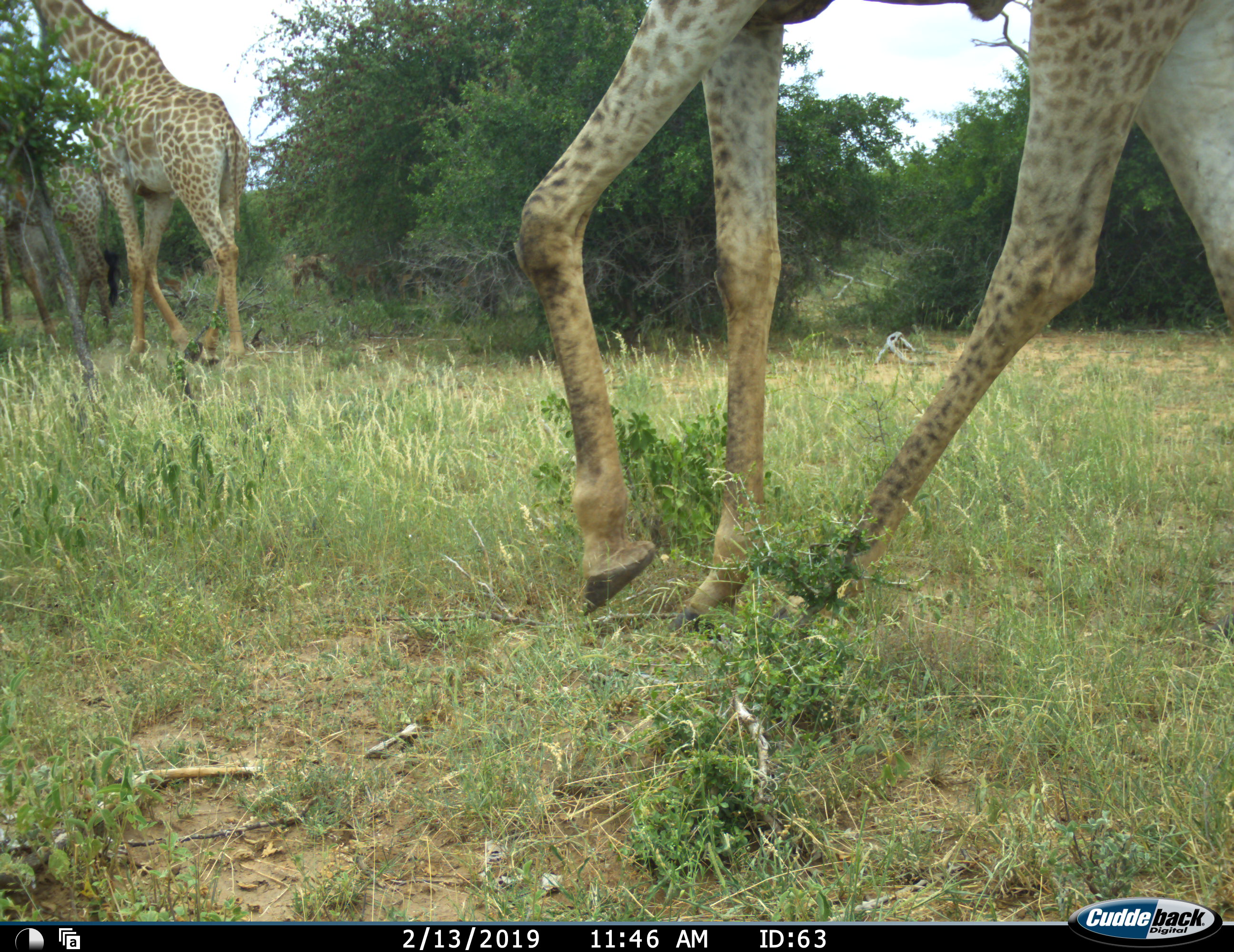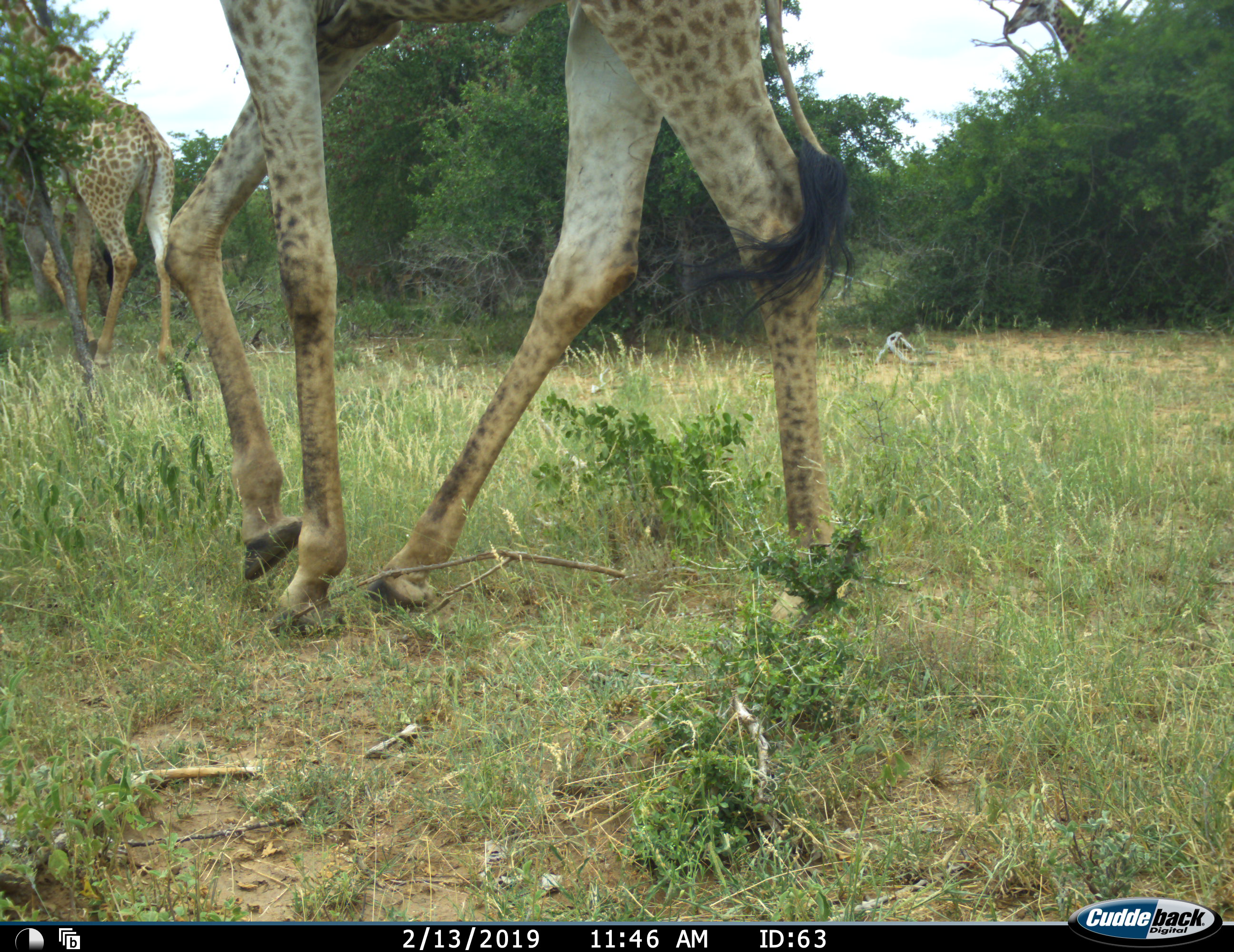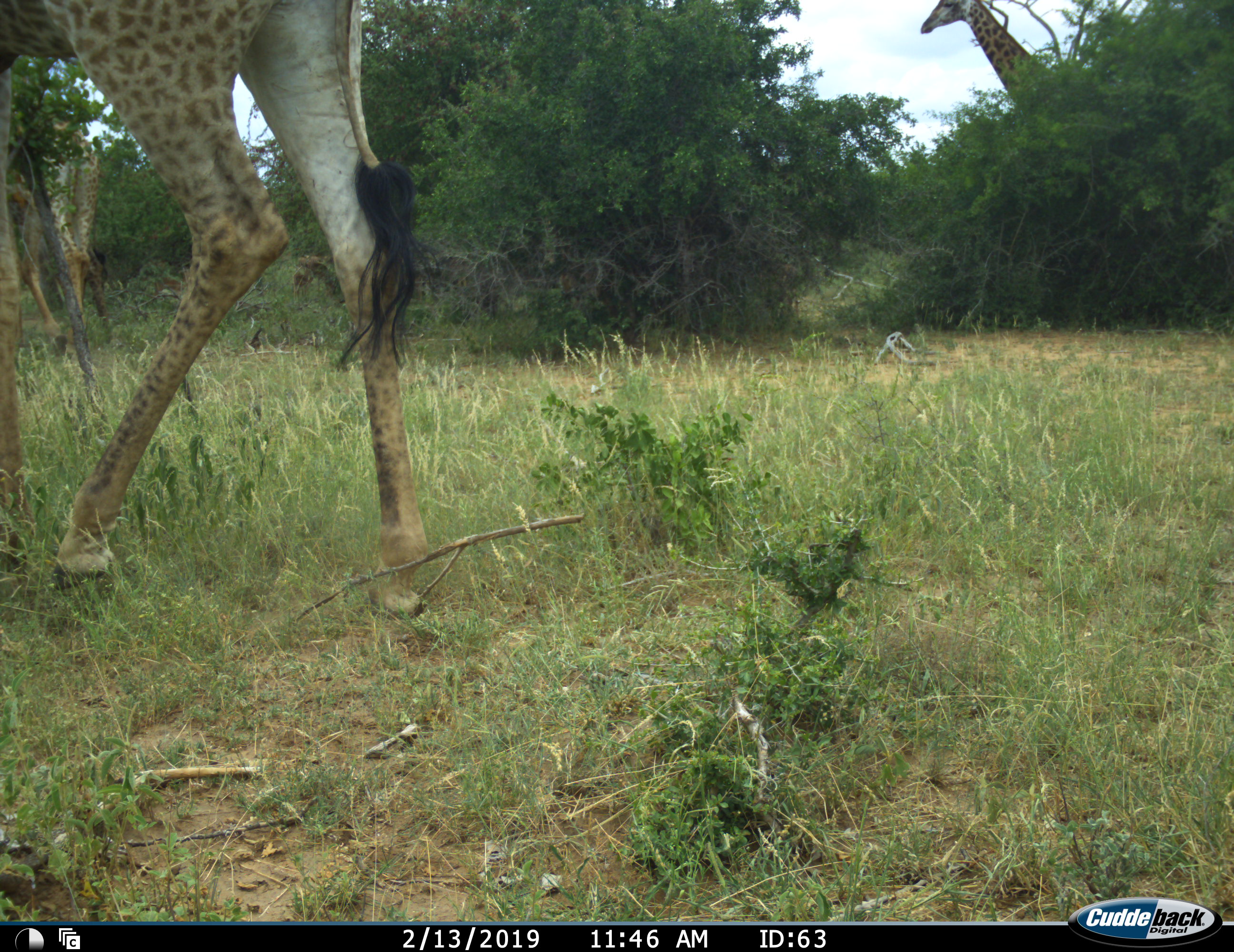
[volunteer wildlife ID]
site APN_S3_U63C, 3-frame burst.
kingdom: Animalia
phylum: Chordata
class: Mammalia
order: Artiodactyla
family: Giraffidae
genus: Giraffa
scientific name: Giraffa camelopardalis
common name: giraffe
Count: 3.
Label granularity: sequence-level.